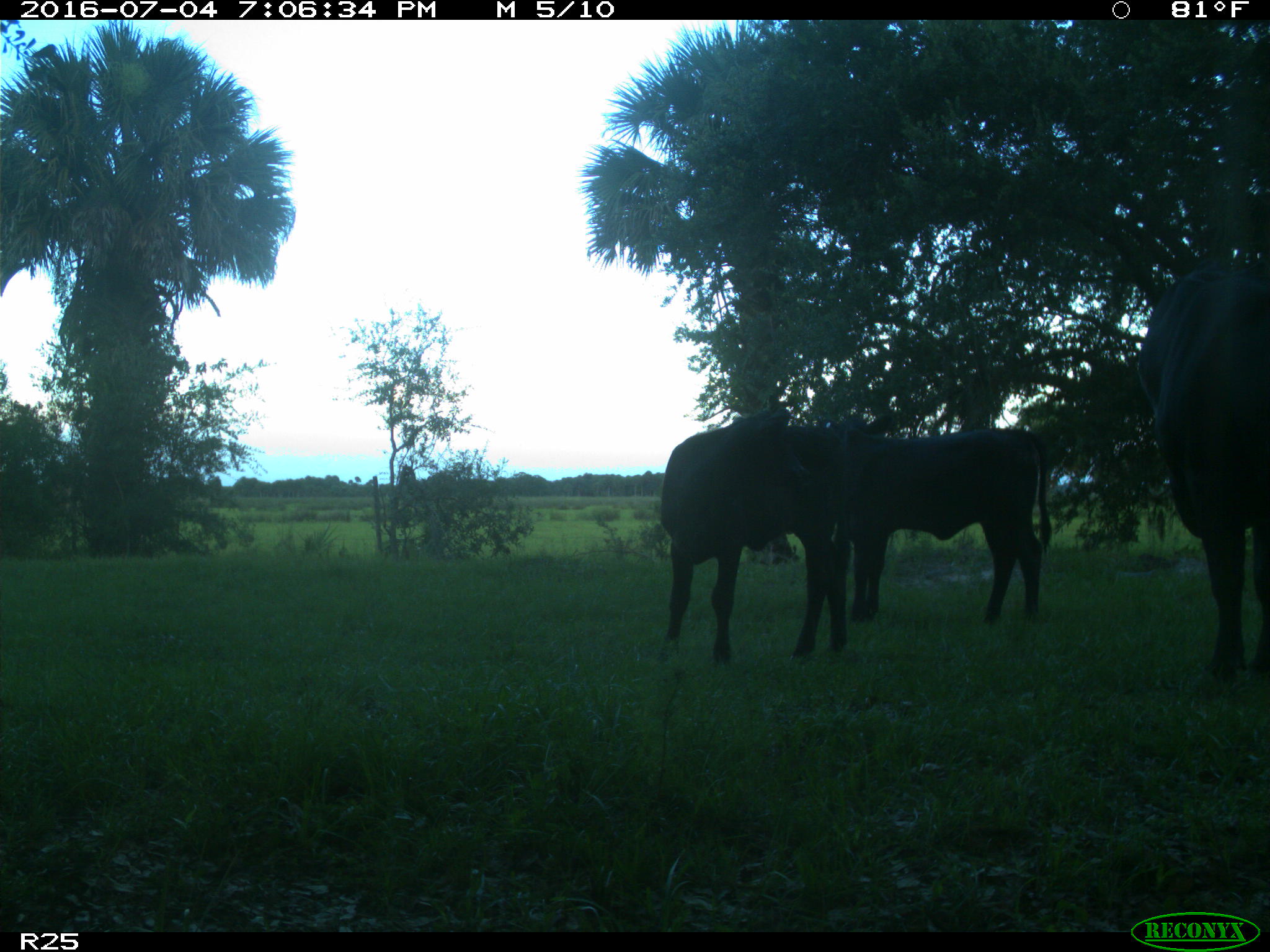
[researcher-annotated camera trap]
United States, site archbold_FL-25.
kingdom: Animalia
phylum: Chordata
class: Mammalia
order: Artiodactyla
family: Bovidae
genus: Bos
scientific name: Bos taurus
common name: domestic cow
Bos taurus (domestic cow).